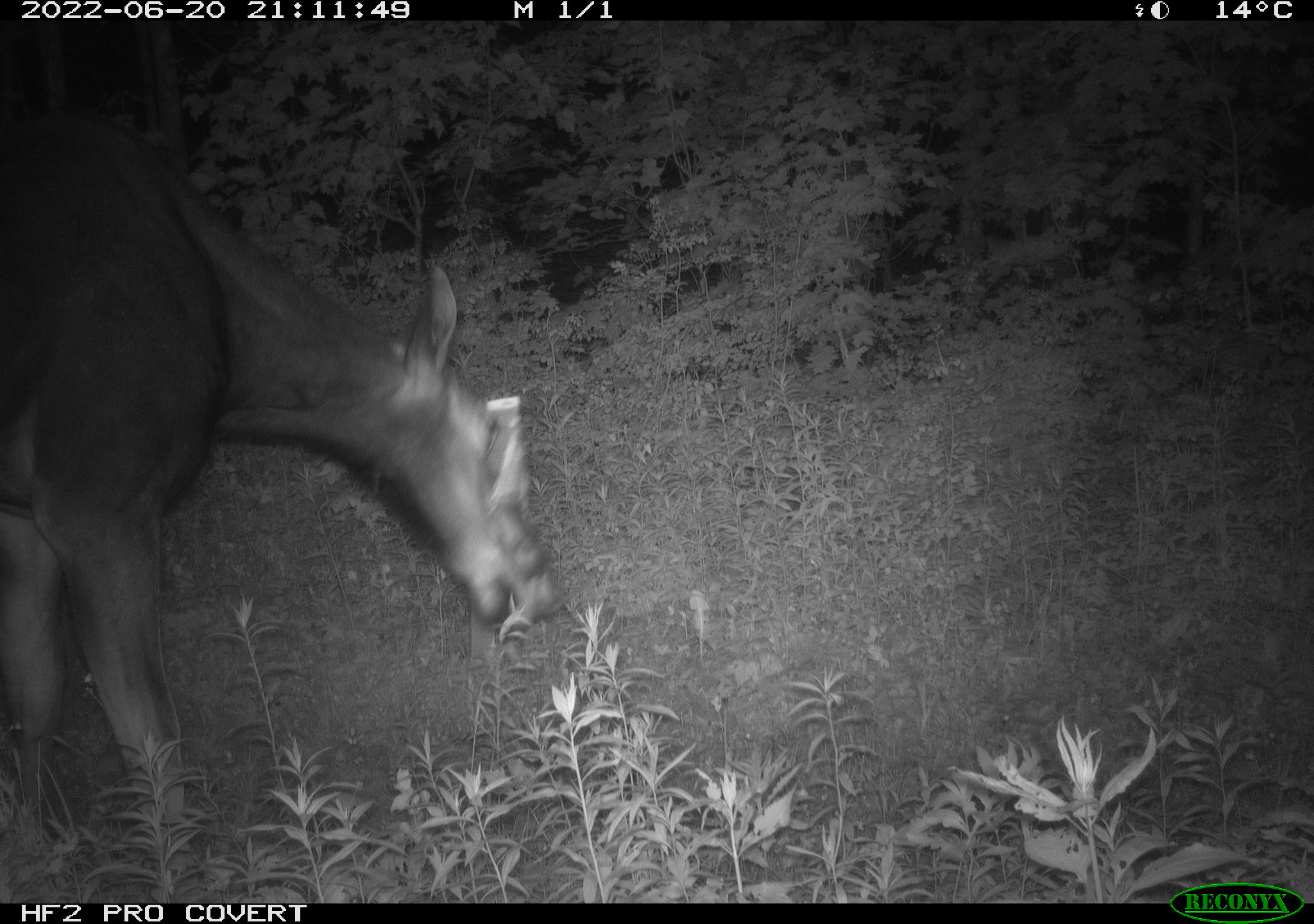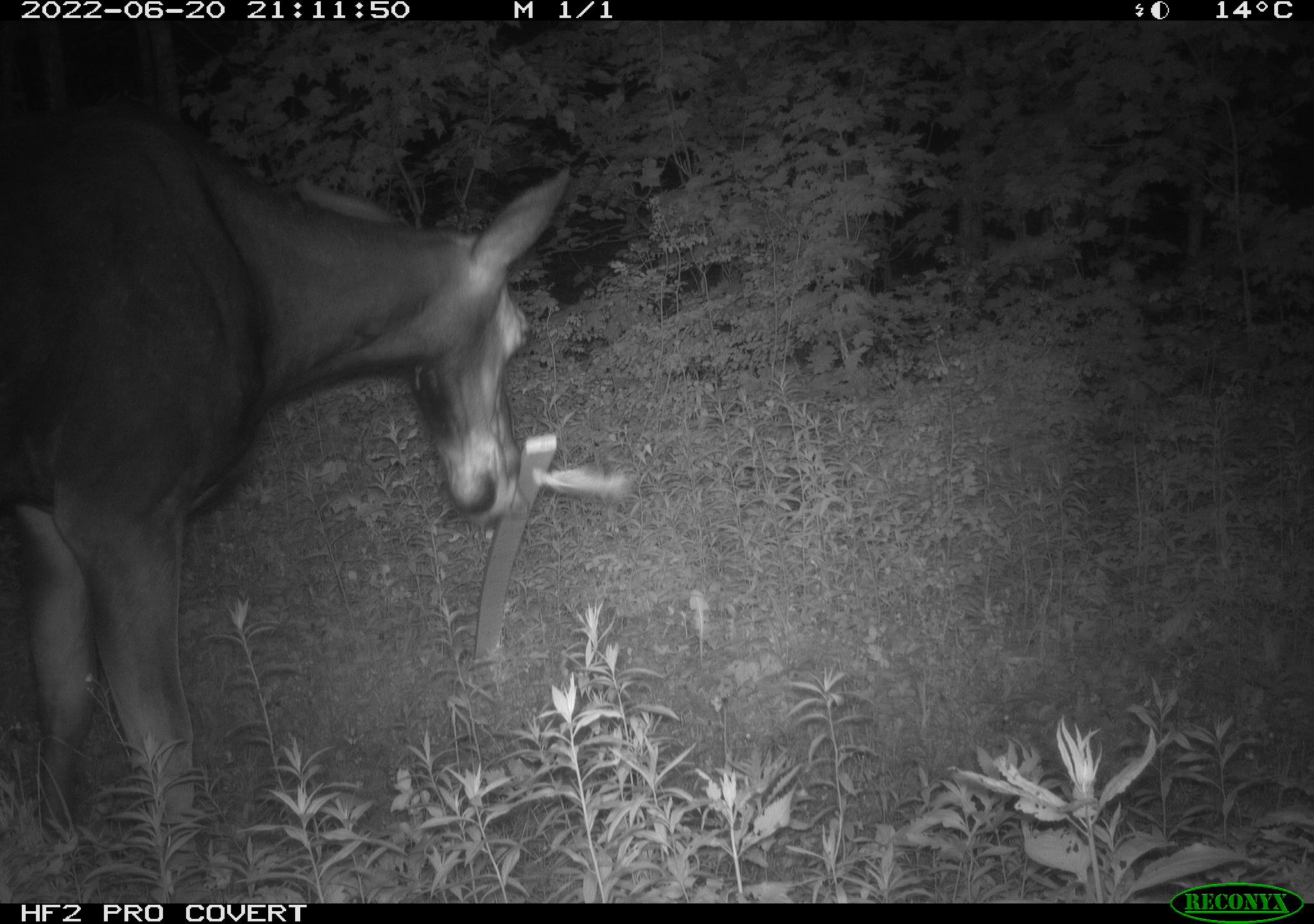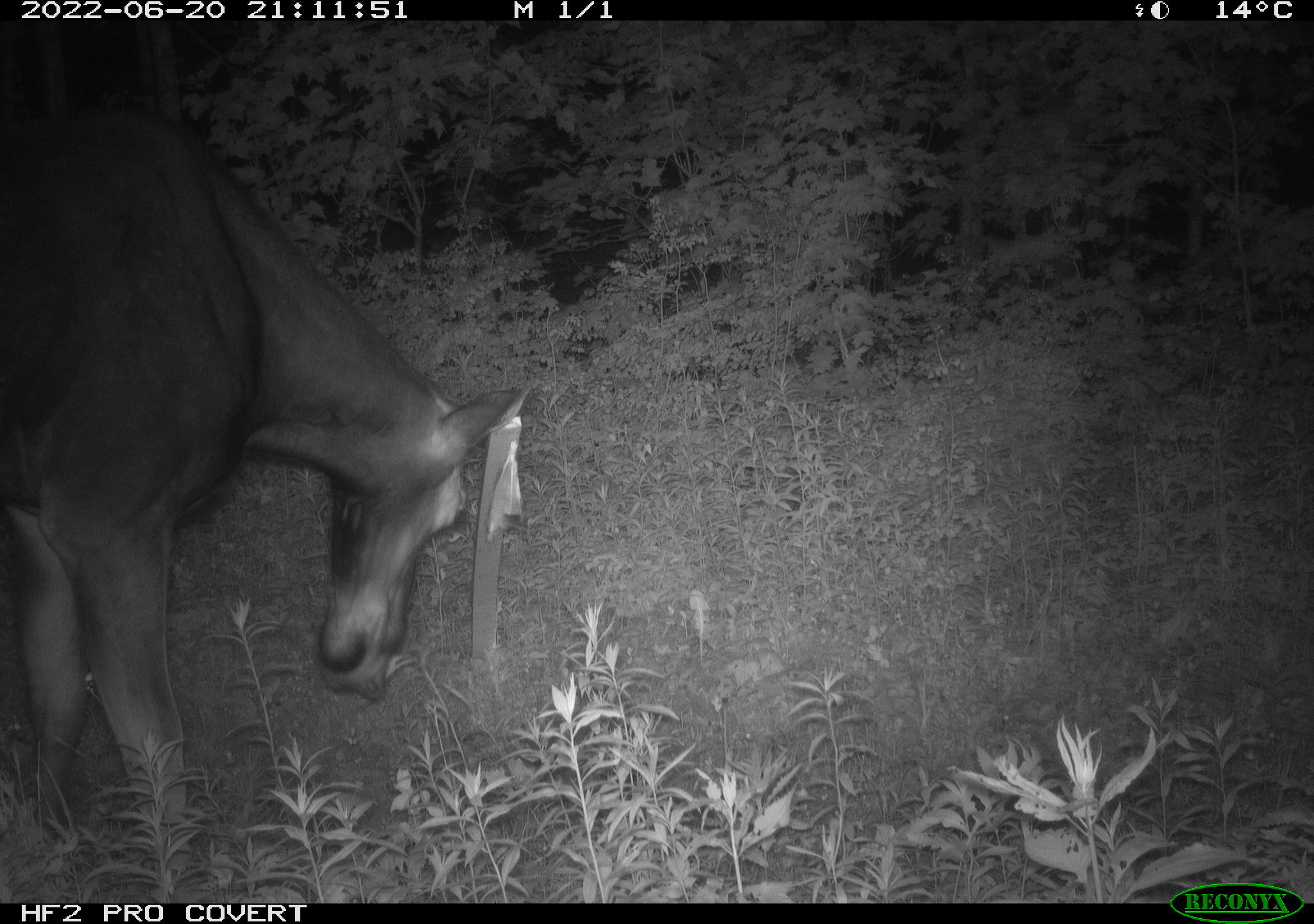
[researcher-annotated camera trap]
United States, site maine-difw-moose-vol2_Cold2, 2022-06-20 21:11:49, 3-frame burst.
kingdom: Animalia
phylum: Chordata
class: Mammalia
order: Artiodactyla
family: Cervidae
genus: Alces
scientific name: Alces alces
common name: moose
Moose (Alces alces).